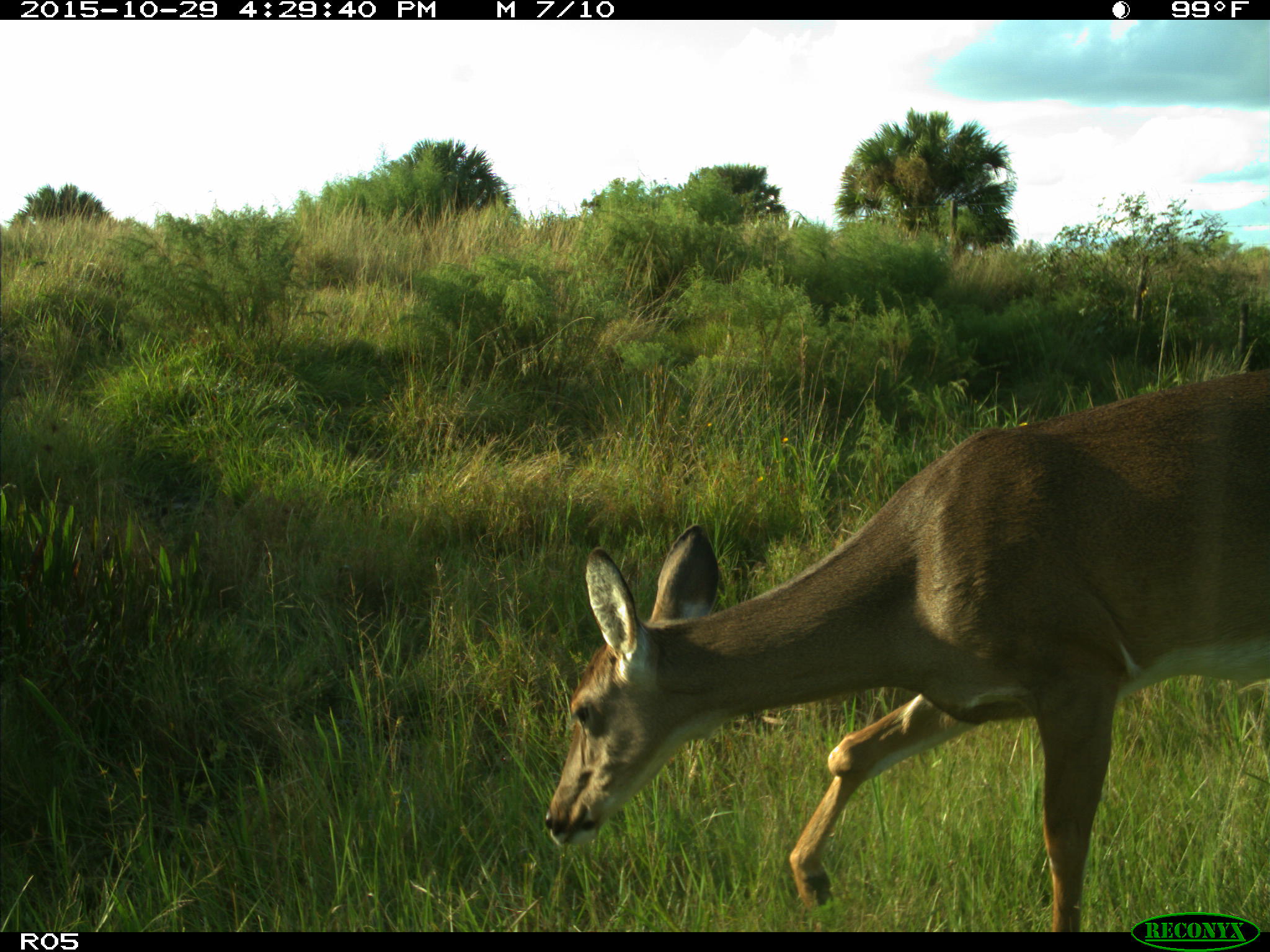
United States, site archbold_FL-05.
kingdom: Animalia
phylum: Chordata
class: Mammalia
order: Artiodactyla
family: Cervidae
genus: Odocoileus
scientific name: Odocoileus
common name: deer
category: unidentified deer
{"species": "unidentified deer (deer) (Odocoileus)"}